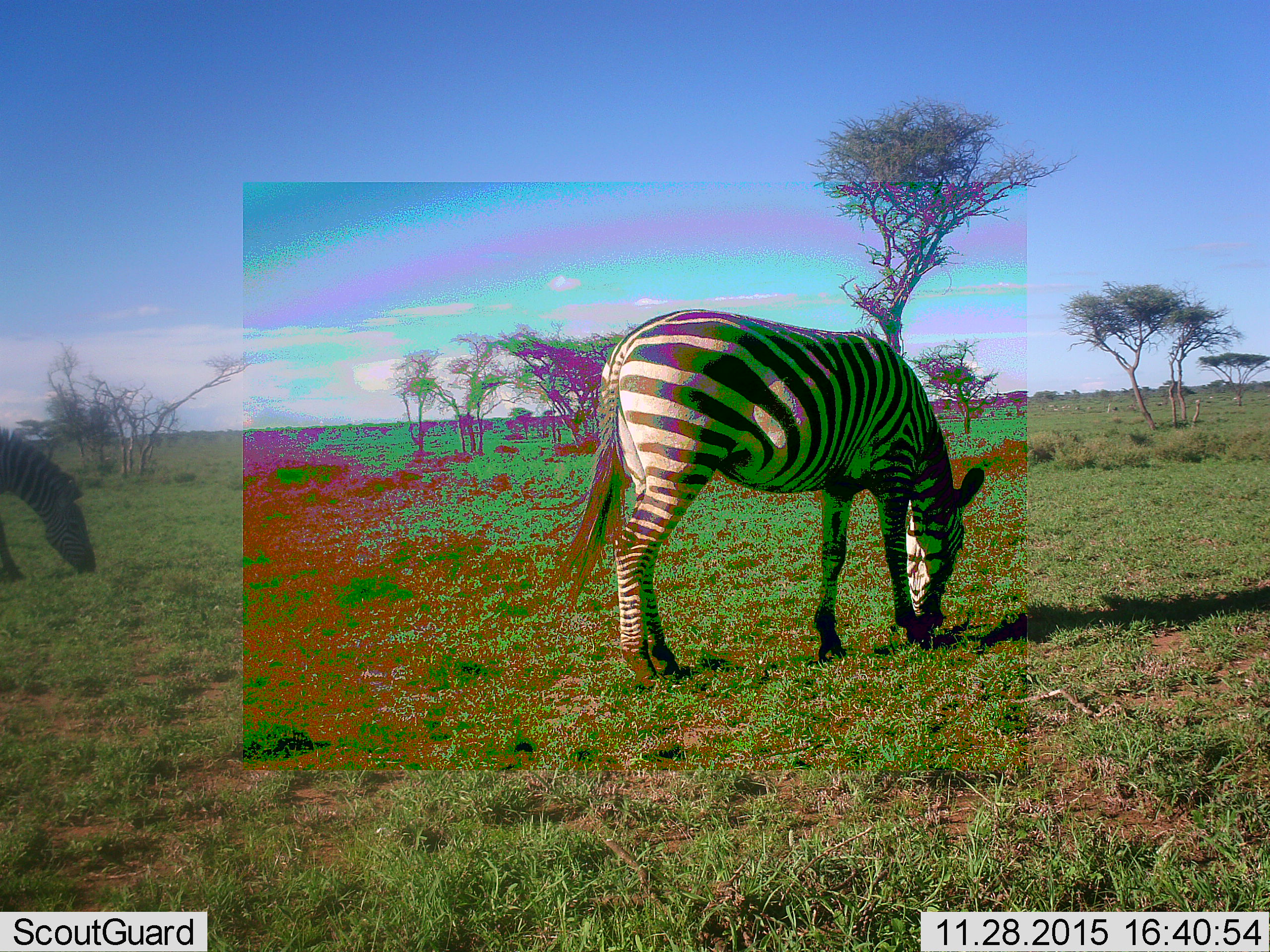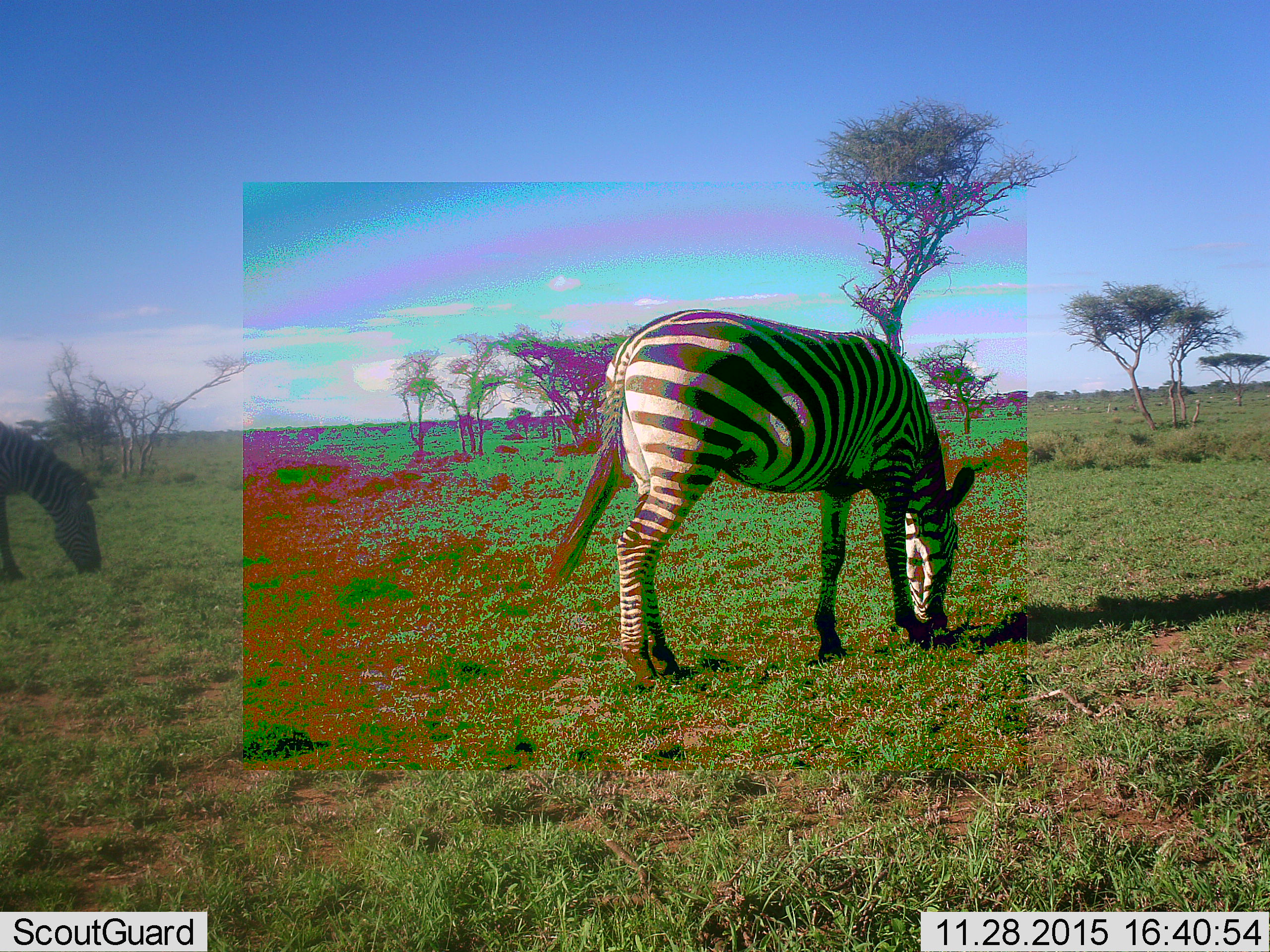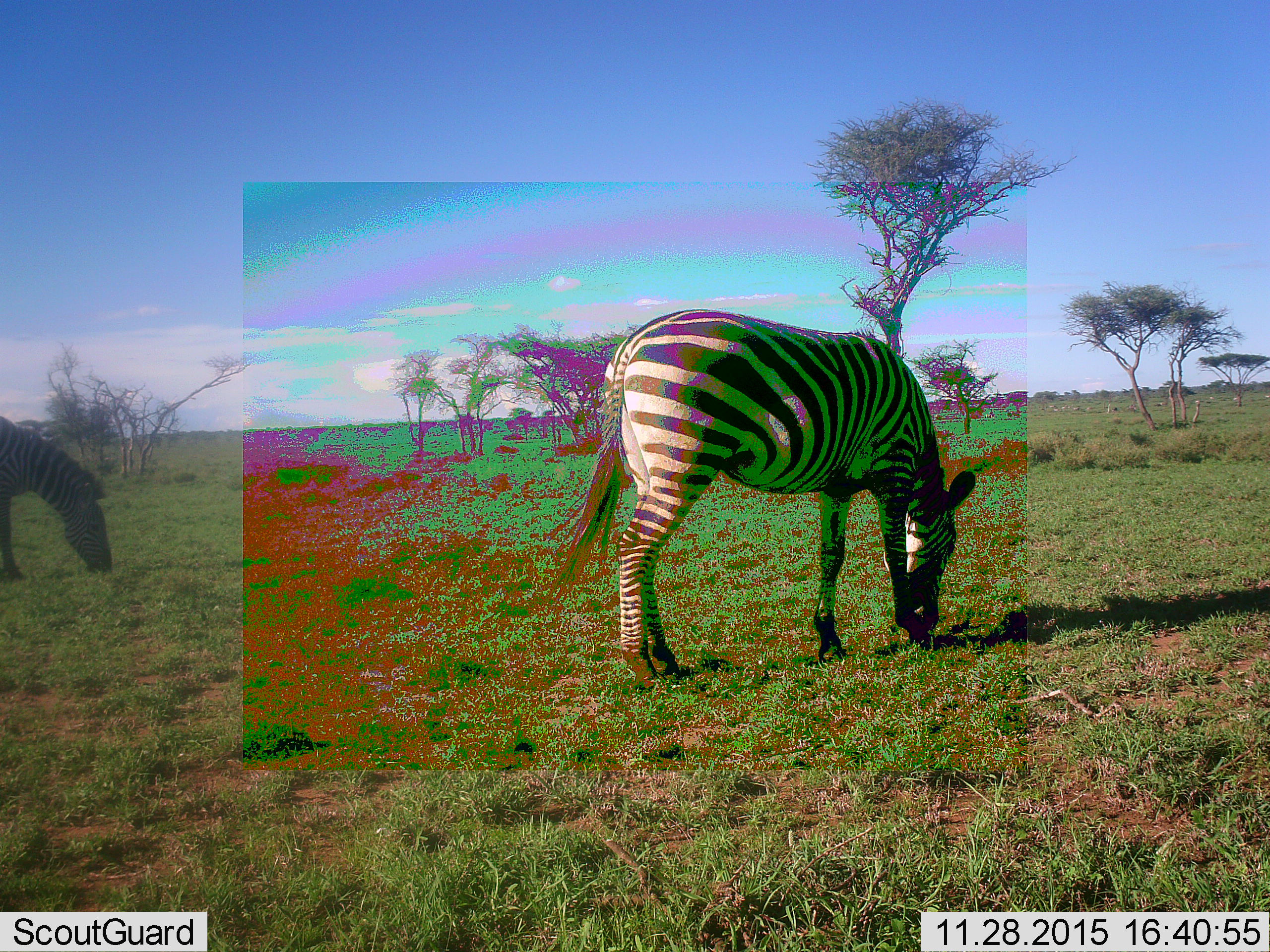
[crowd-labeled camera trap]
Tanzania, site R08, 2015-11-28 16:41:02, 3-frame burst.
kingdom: Animalia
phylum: Chordata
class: Mammalia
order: Perissodactyla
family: Equidae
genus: Equus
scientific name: Equus quagga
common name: plains zebra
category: zebra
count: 2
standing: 40%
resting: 0%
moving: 30%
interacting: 0%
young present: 10%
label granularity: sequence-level